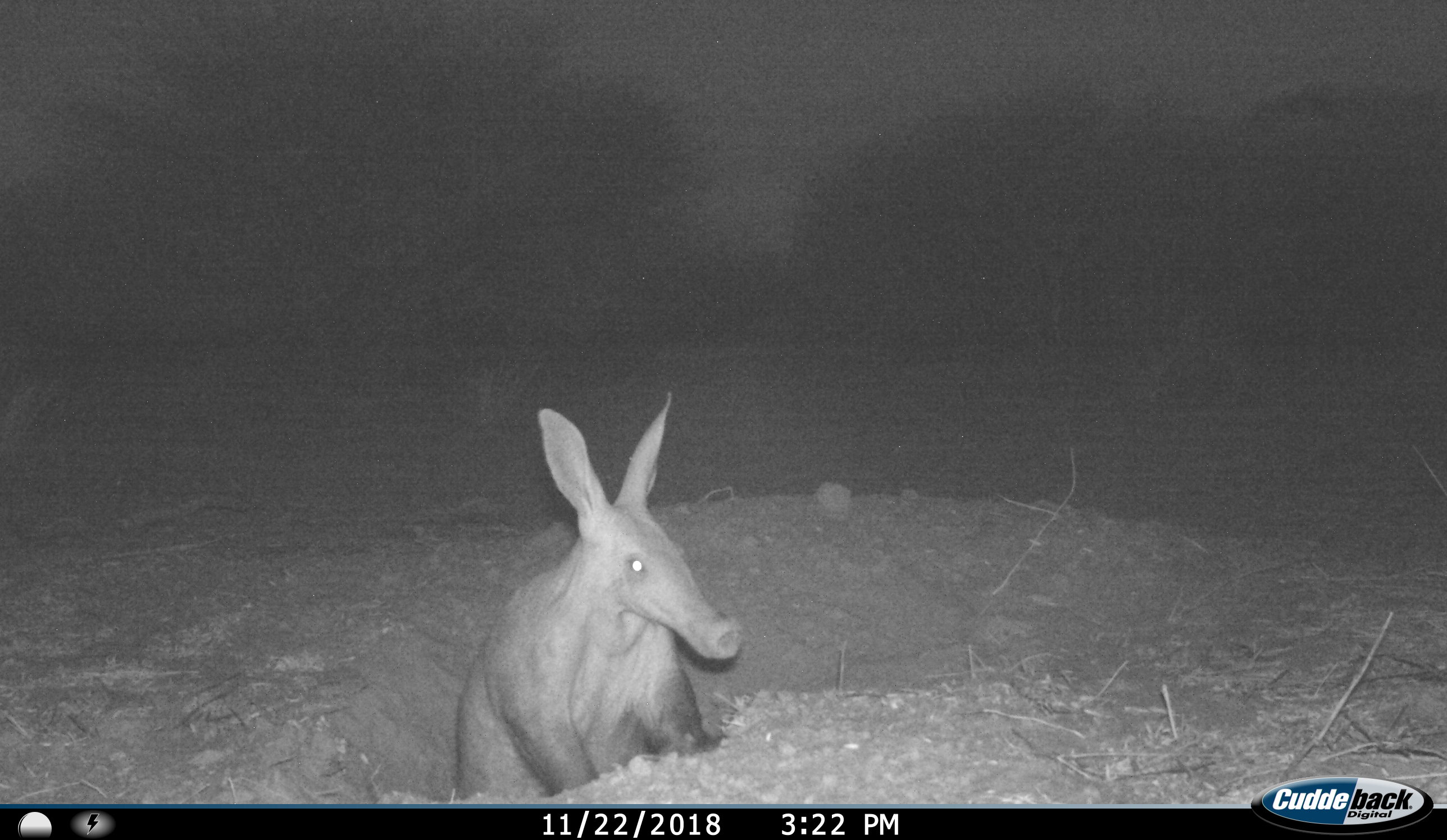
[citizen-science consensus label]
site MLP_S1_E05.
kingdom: Animalia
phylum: Chordata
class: Mammalia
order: Tubulidentata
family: Orycteropodidae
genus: Orycteropus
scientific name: Orycteropus afer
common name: aardvark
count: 1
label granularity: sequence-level